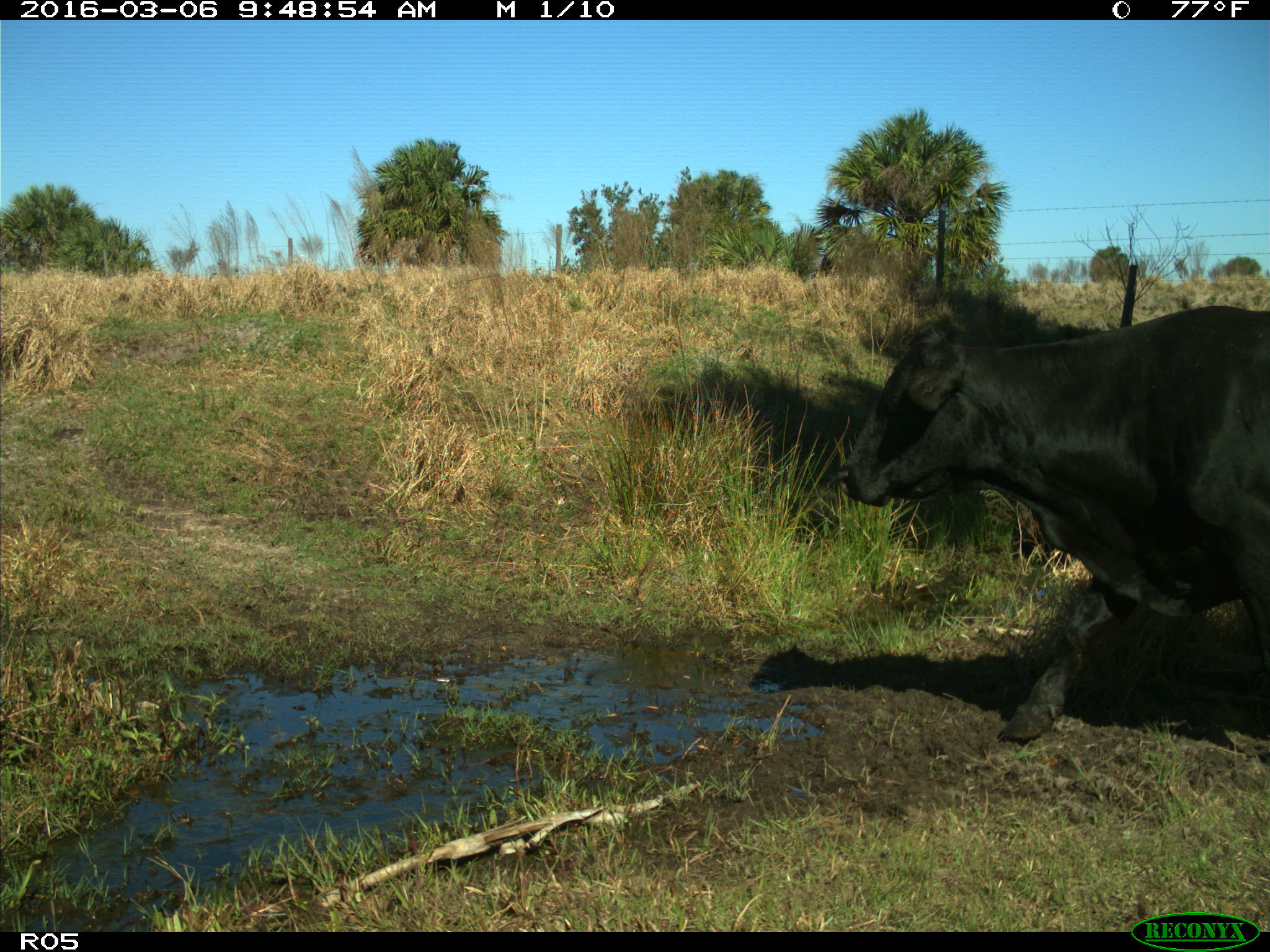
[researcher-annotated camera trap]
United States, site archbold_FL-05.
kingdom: Animalia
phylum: Chordata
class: Mammalia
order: Artiodactyla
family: Bovidae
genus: Bos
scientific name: Bos taurus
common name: domestic cow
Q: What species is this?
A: Bos taurus (domestic cow).